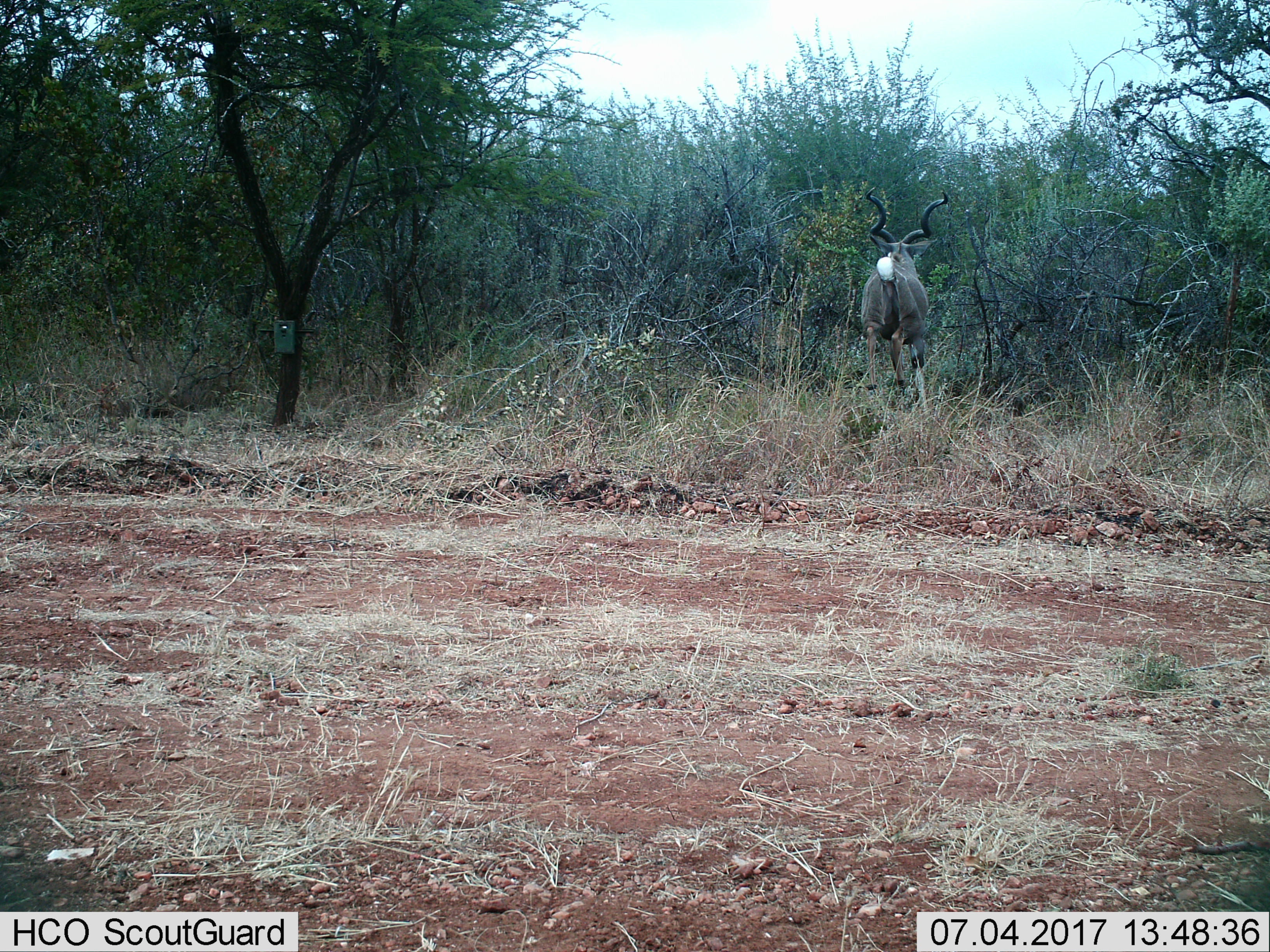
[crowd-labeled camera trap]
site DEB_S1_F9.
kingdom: Animalia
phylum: Chordata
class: Mammalia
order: Artiodactyla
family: Bovidae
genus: Tragelaphus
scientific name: Tragelaphus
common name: kudu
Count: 1.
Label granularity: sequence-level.